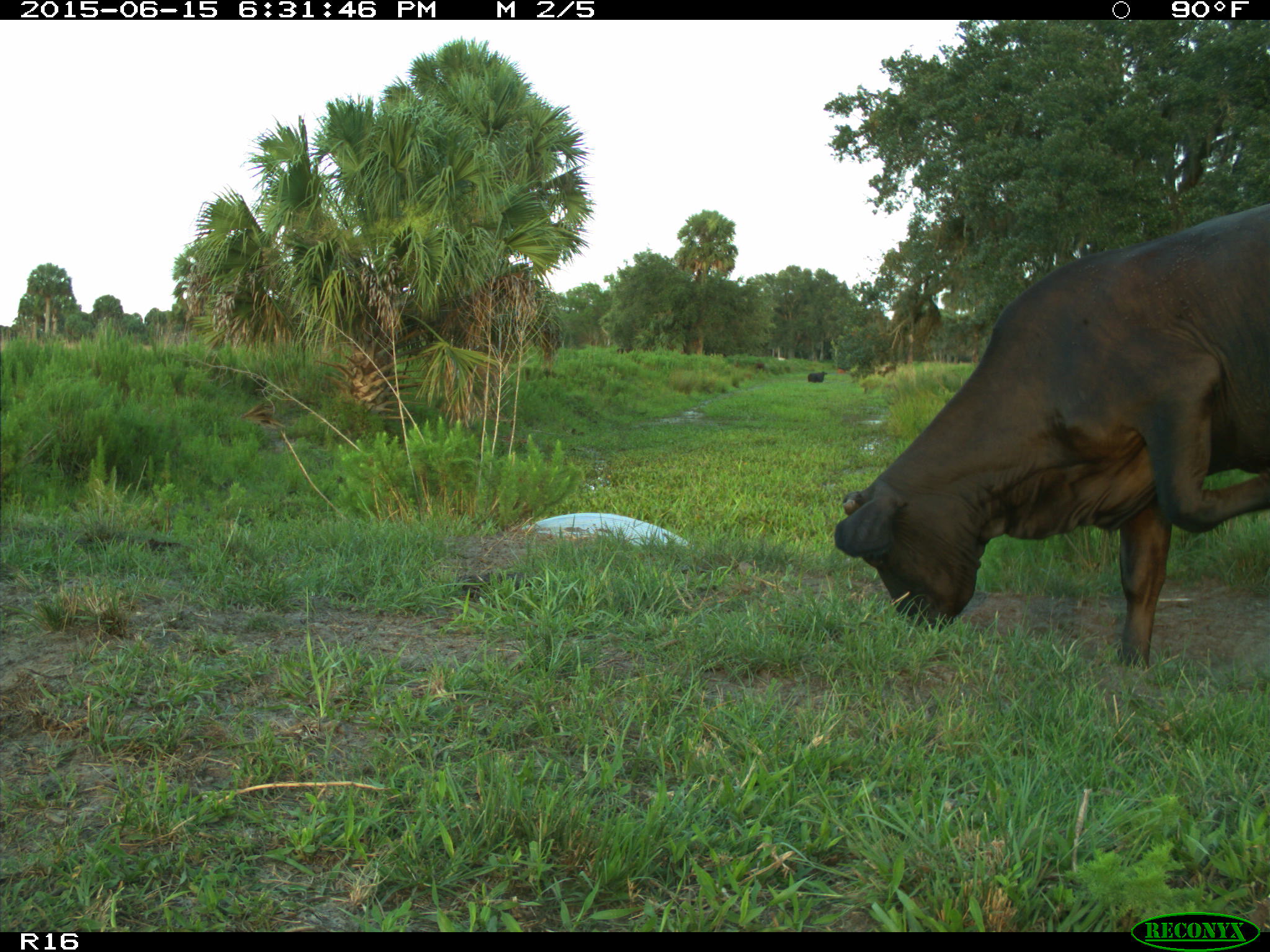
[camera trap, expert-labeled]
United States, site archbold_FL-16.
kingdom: Animalia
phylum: Chordata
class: Mammalia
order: Artiodactyla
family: Bovidae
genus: Bos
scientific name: Bos taurus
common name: domestic cow